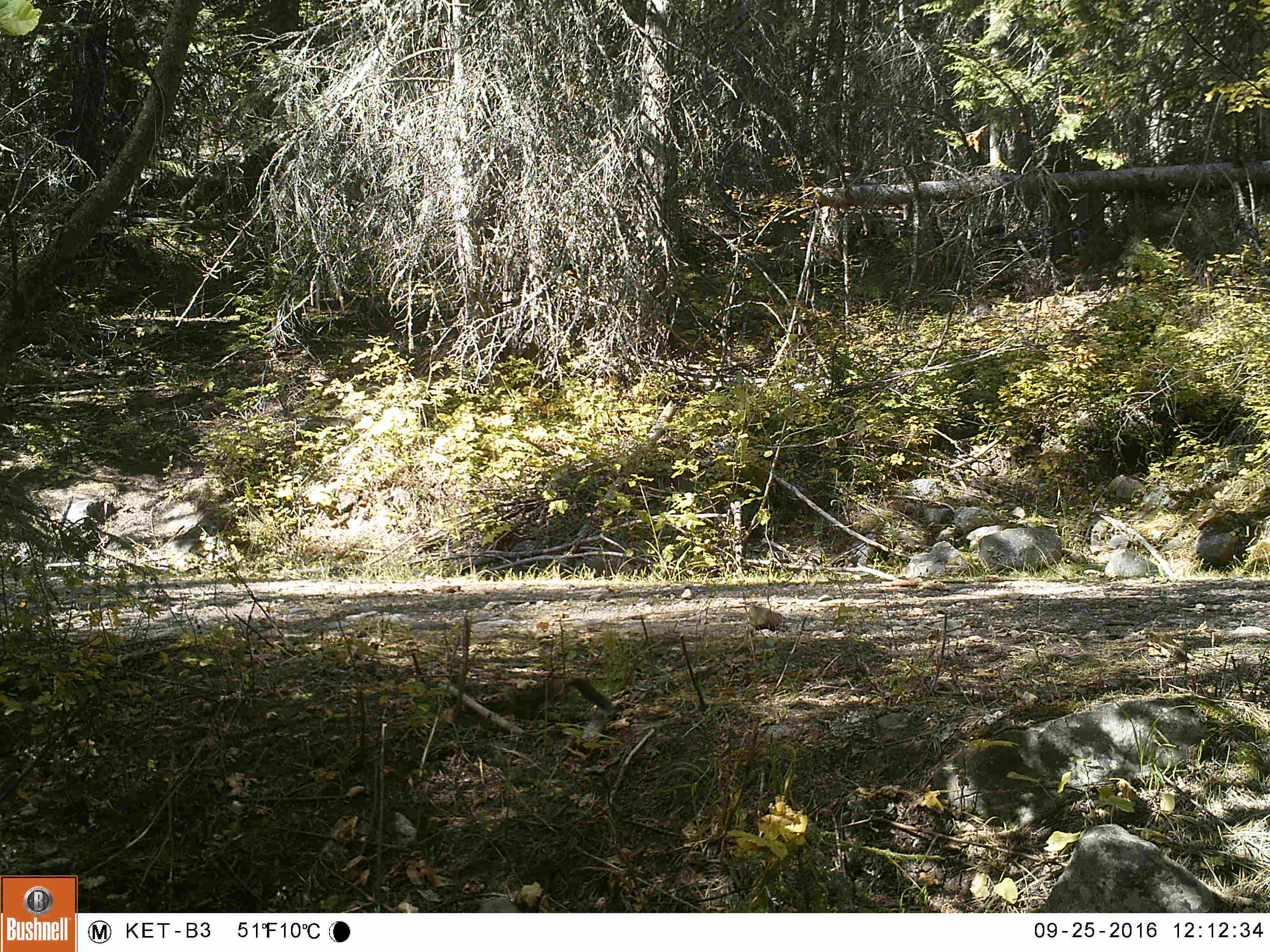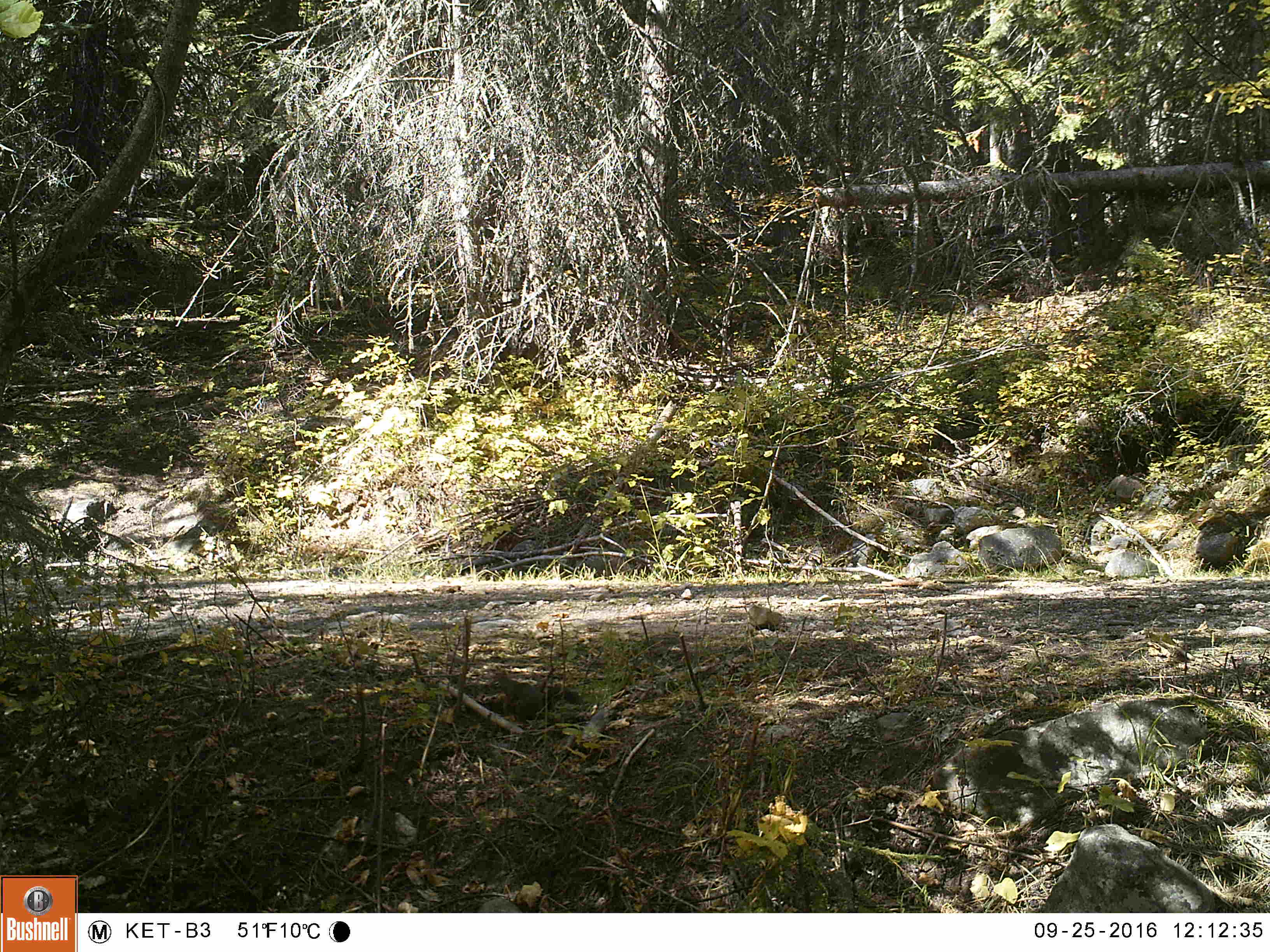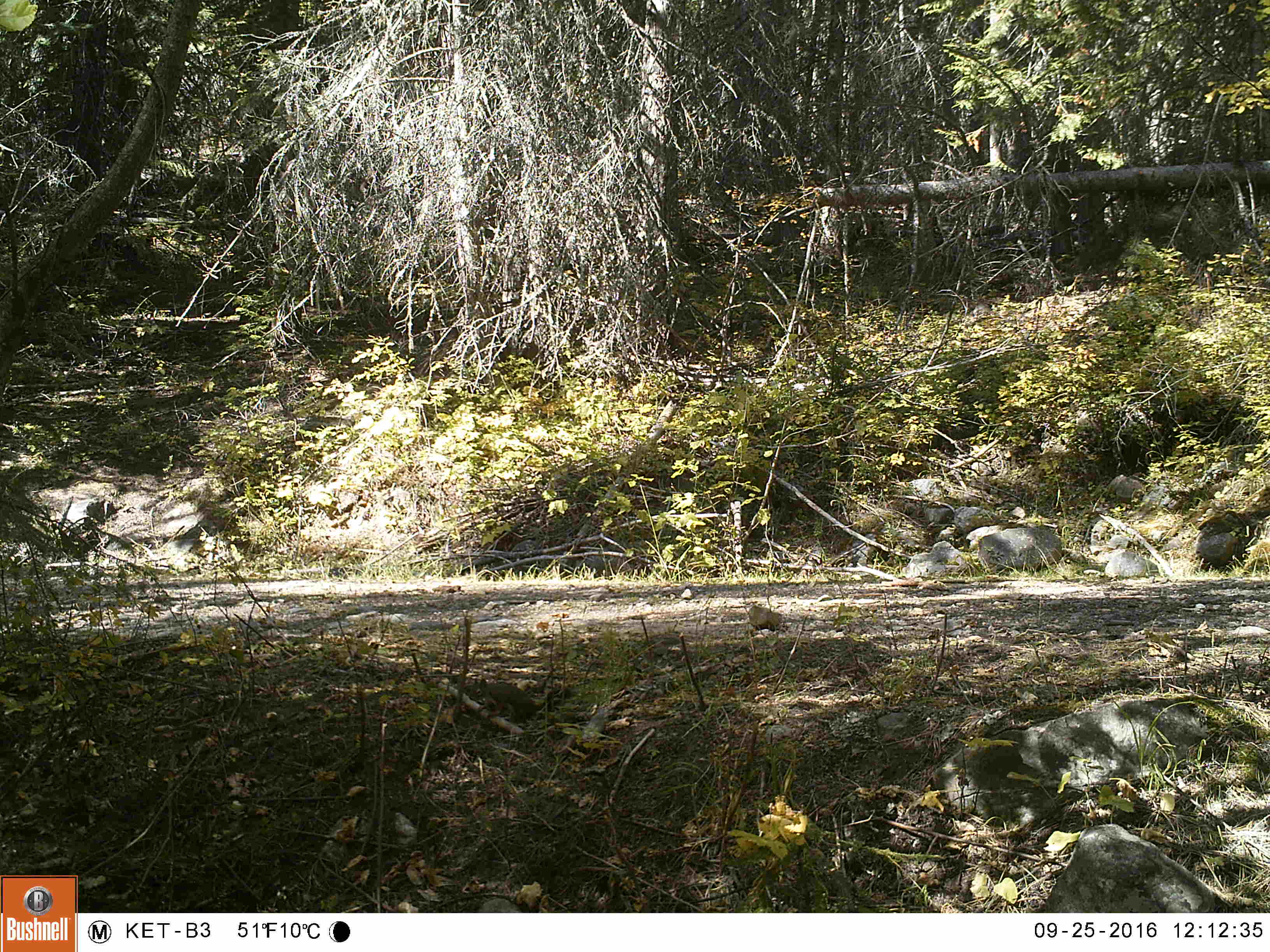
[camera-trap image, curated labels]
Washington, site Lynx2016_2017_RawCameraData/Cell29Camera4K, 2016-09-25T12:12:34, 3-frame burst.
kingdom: Animalia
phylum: Chordata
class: Mammalia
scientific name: Mammalia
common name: small mammal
Small mammal (Mammalia). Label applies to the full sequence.